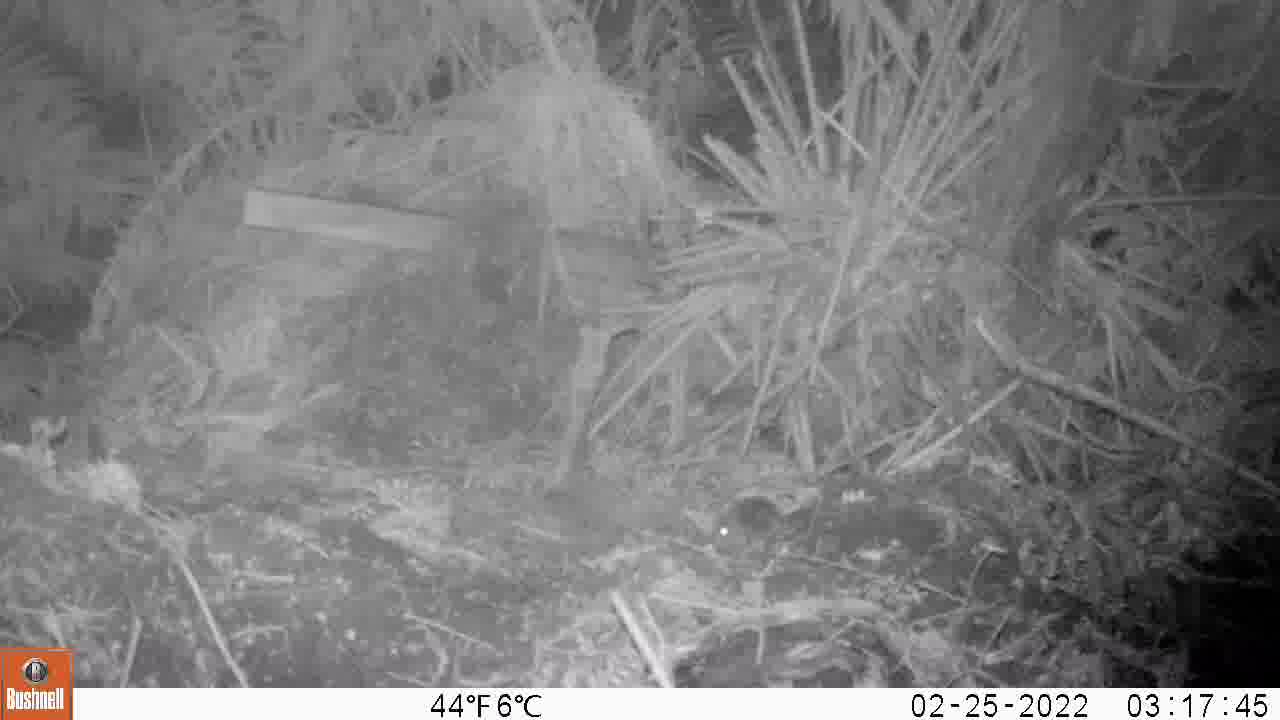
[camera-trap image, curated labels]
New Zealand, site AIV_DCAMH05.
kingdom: Animalia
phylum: Chordata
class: Mammalia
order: Rodentia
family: Muridae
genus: Mus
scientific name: Mus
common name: mouse